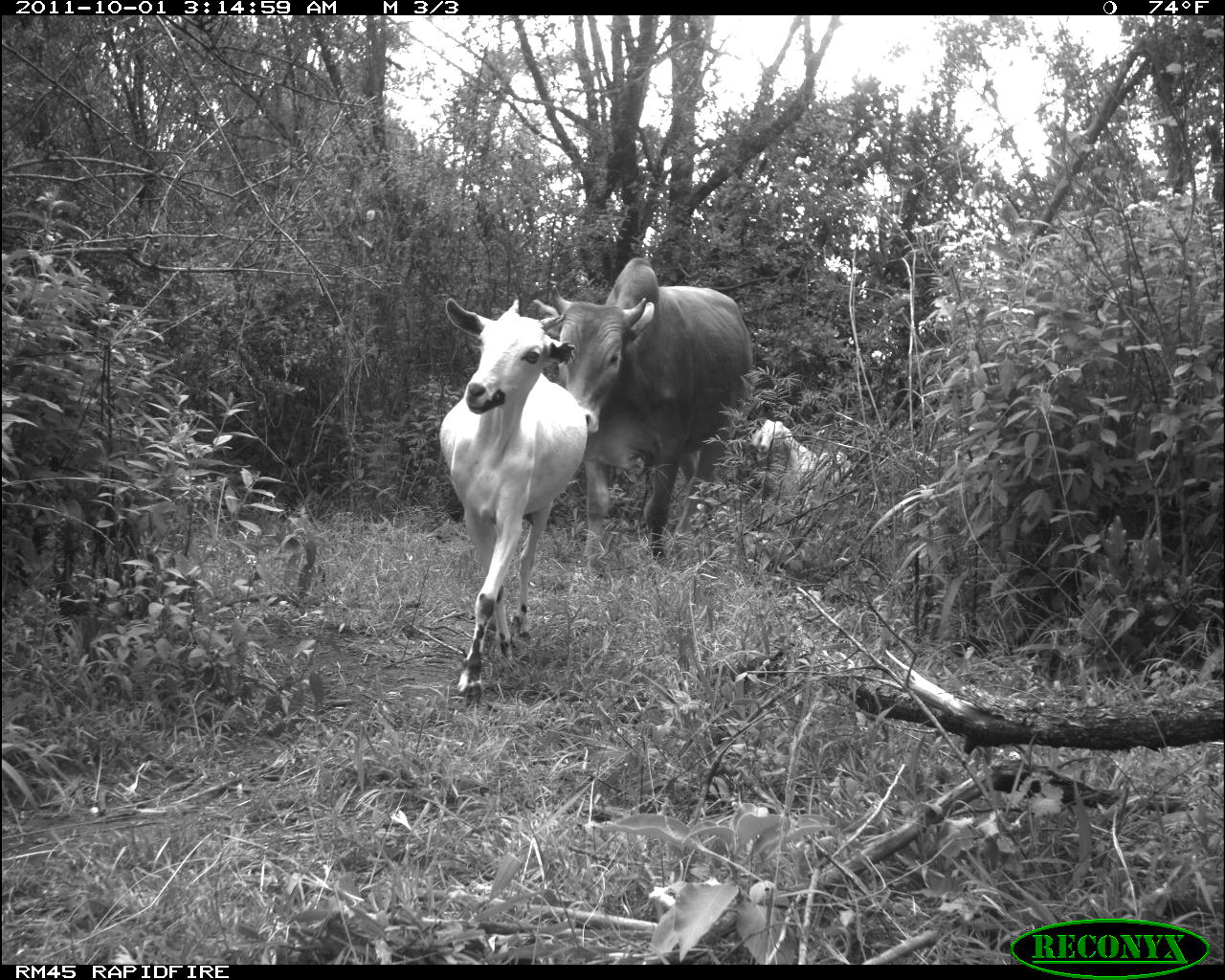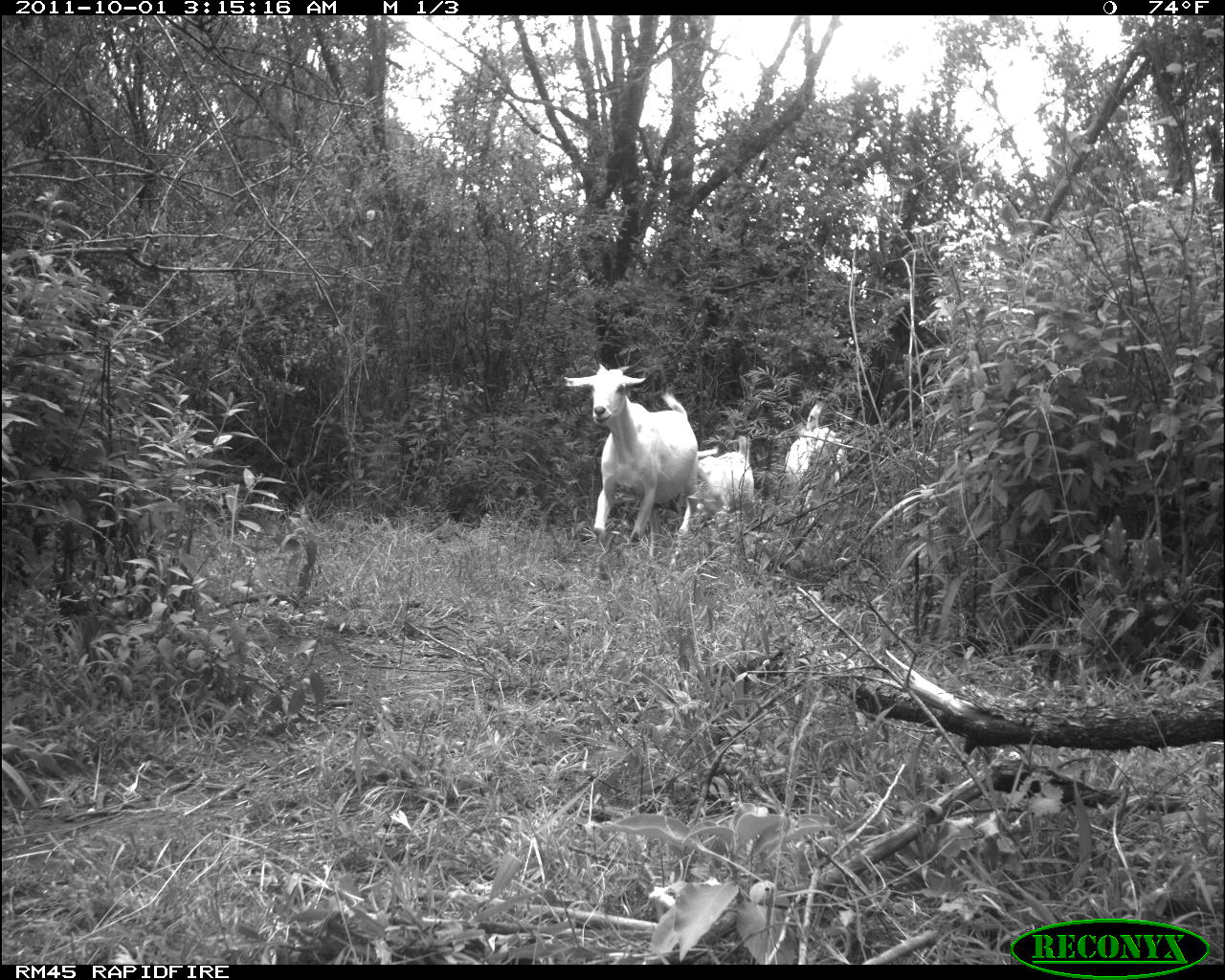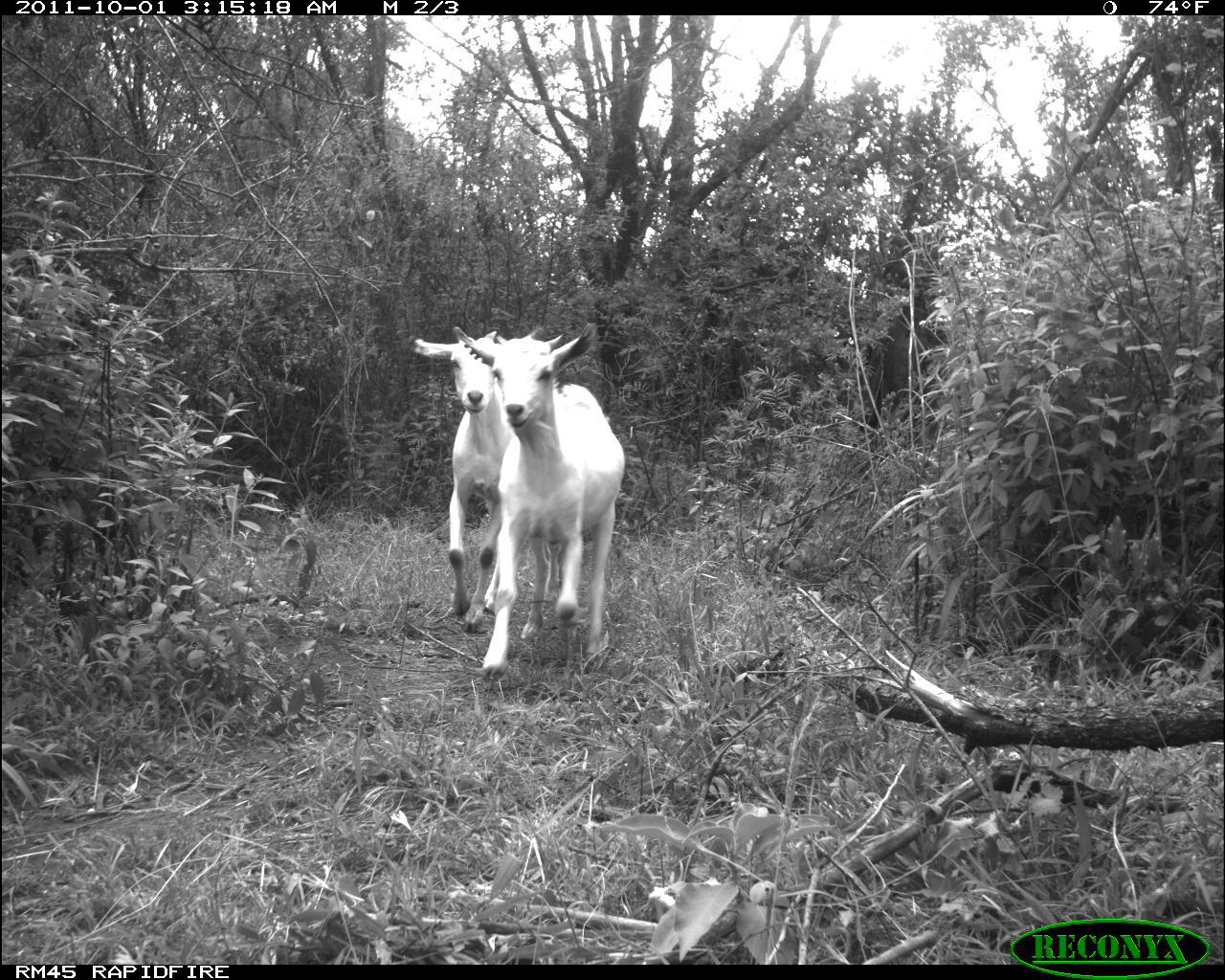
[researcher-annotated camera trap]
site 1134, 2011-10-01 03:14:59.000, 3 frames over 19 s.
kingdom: Animalia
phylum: Chordata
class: Mammalia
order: Artiodactyla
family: Bovidae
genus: Capra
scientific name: Capra aegagrus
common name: wild goat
Capra aegagrus (wild goat), count 2.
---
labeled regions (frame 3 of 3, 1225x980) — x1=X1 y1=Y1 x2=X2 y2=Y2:
capra aegagrus: x1=452 y1=322 x2=625 y2=682; x1=412 y1=331 x2=562 y2=633